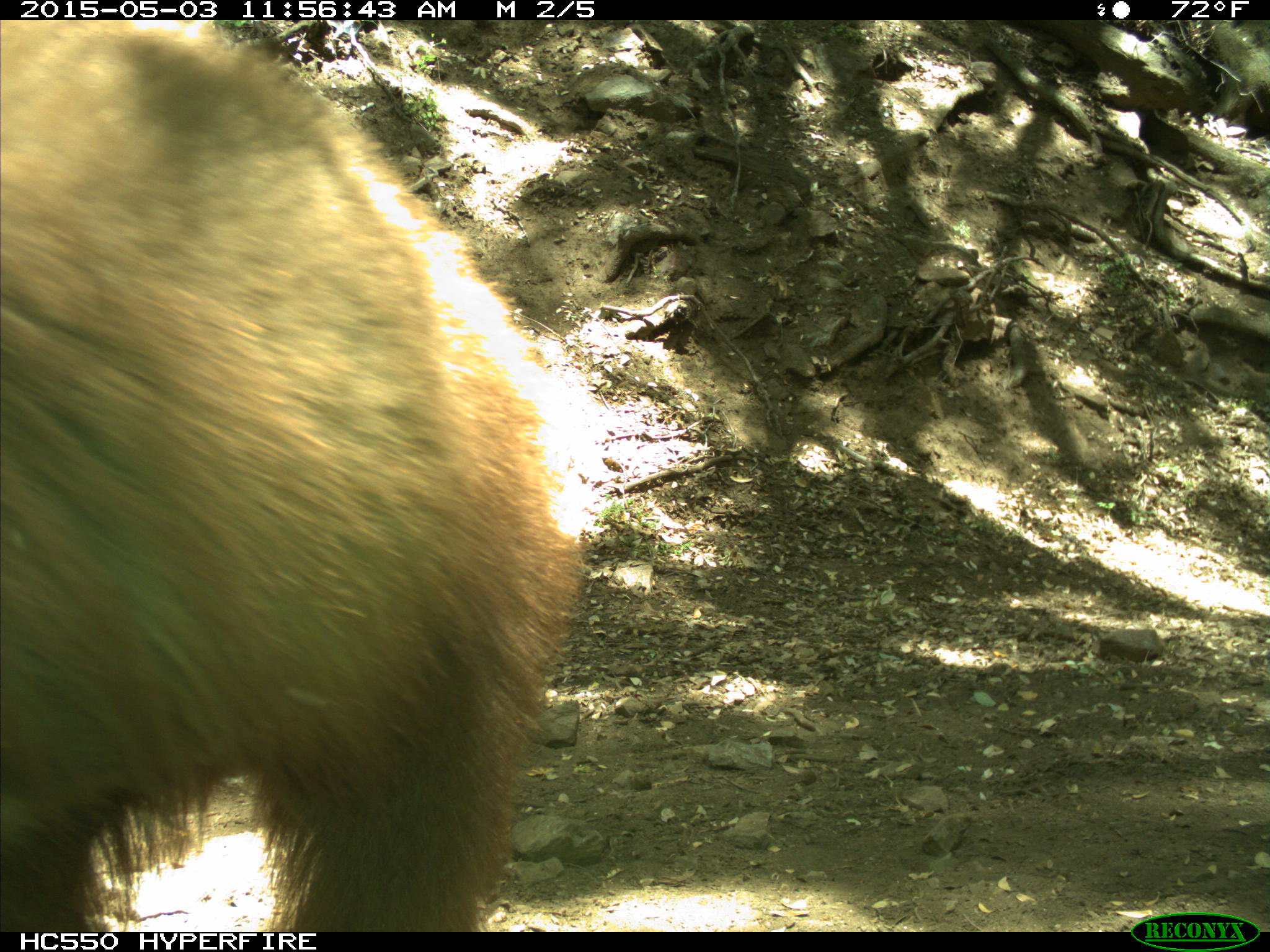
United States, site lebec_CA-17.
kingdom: Animalia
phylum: Chordata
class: Mammalia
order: Carnivora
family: Ursidae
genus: Ursus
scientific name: Ursus americanus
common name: american black bear